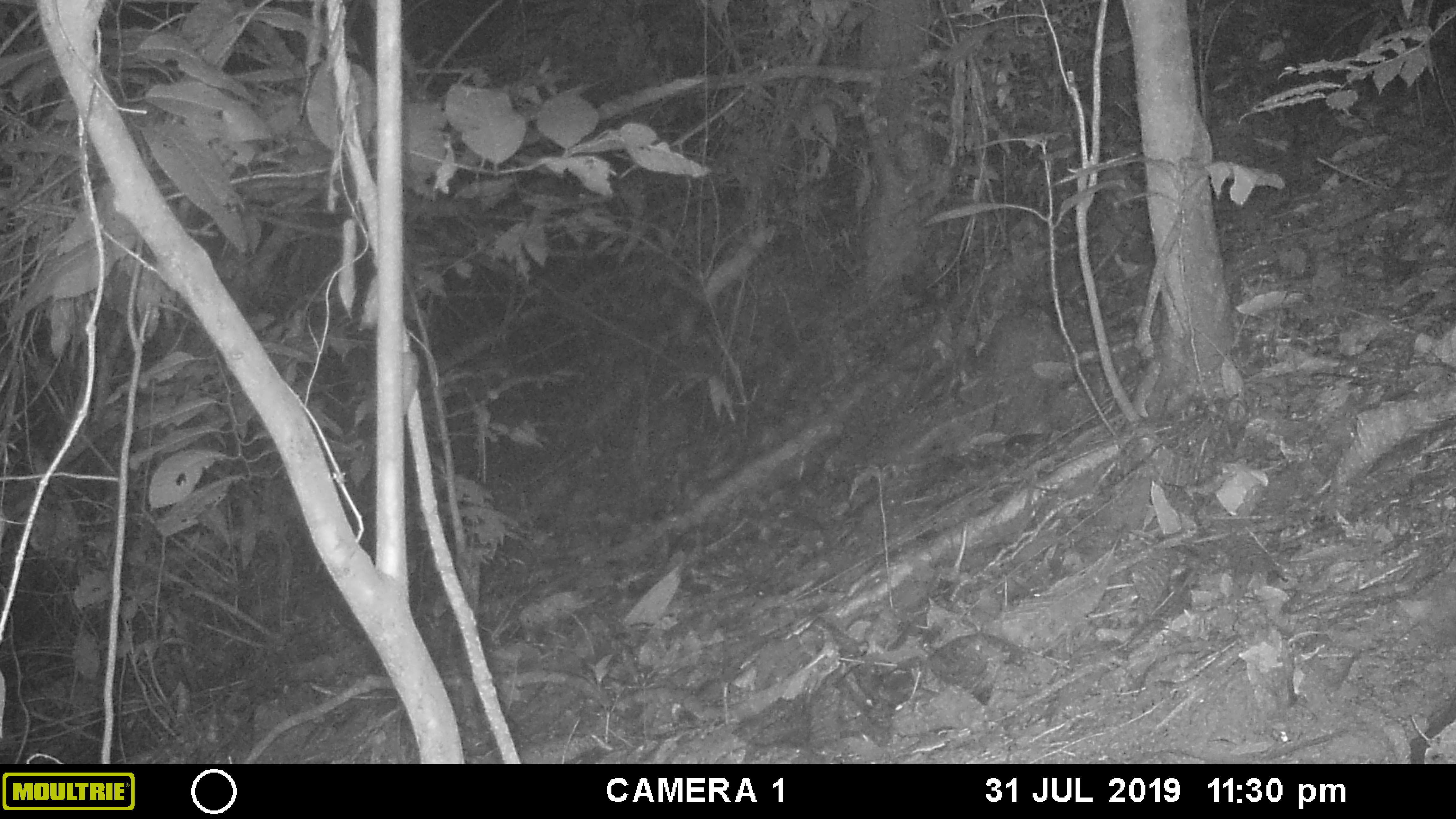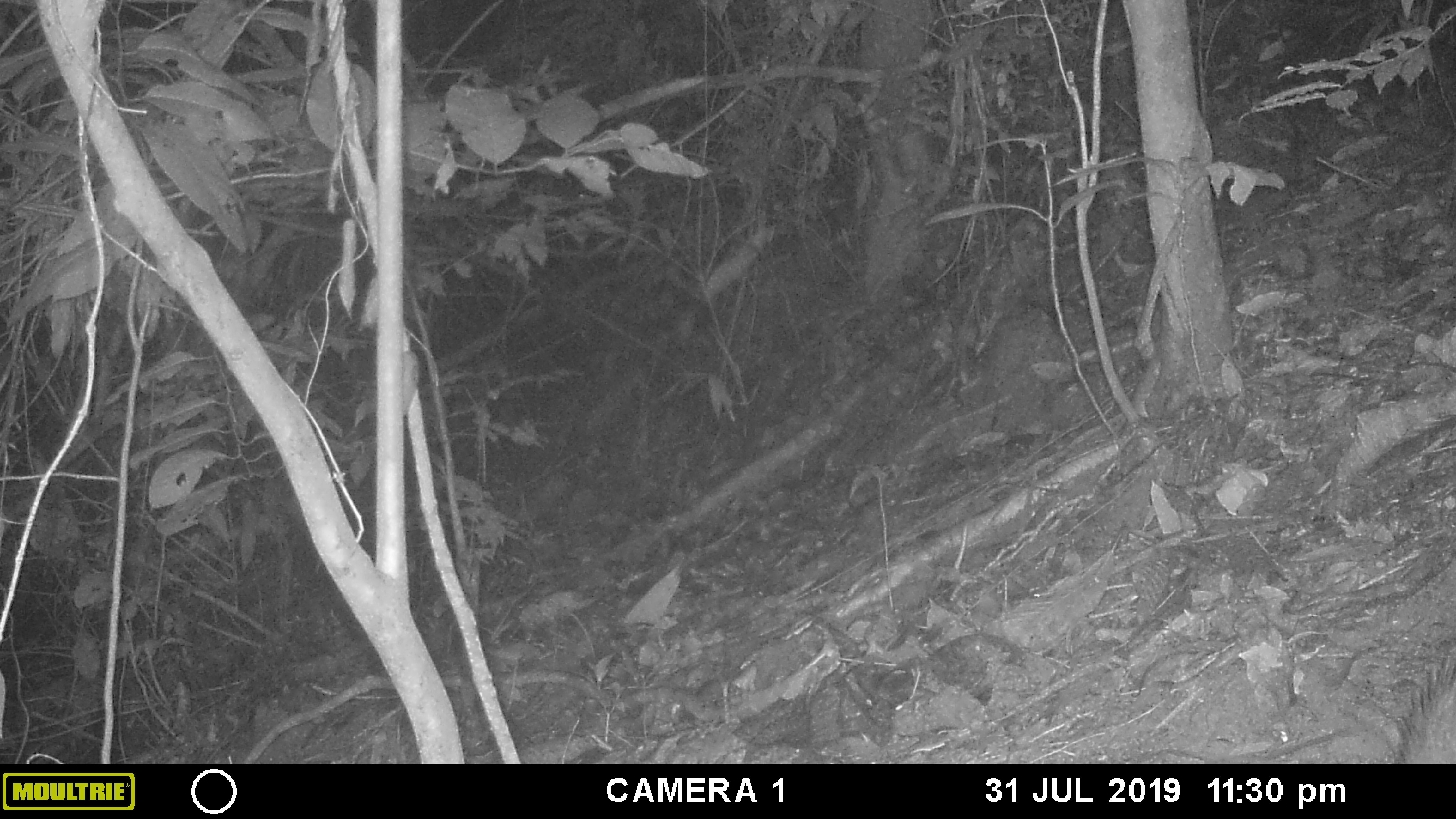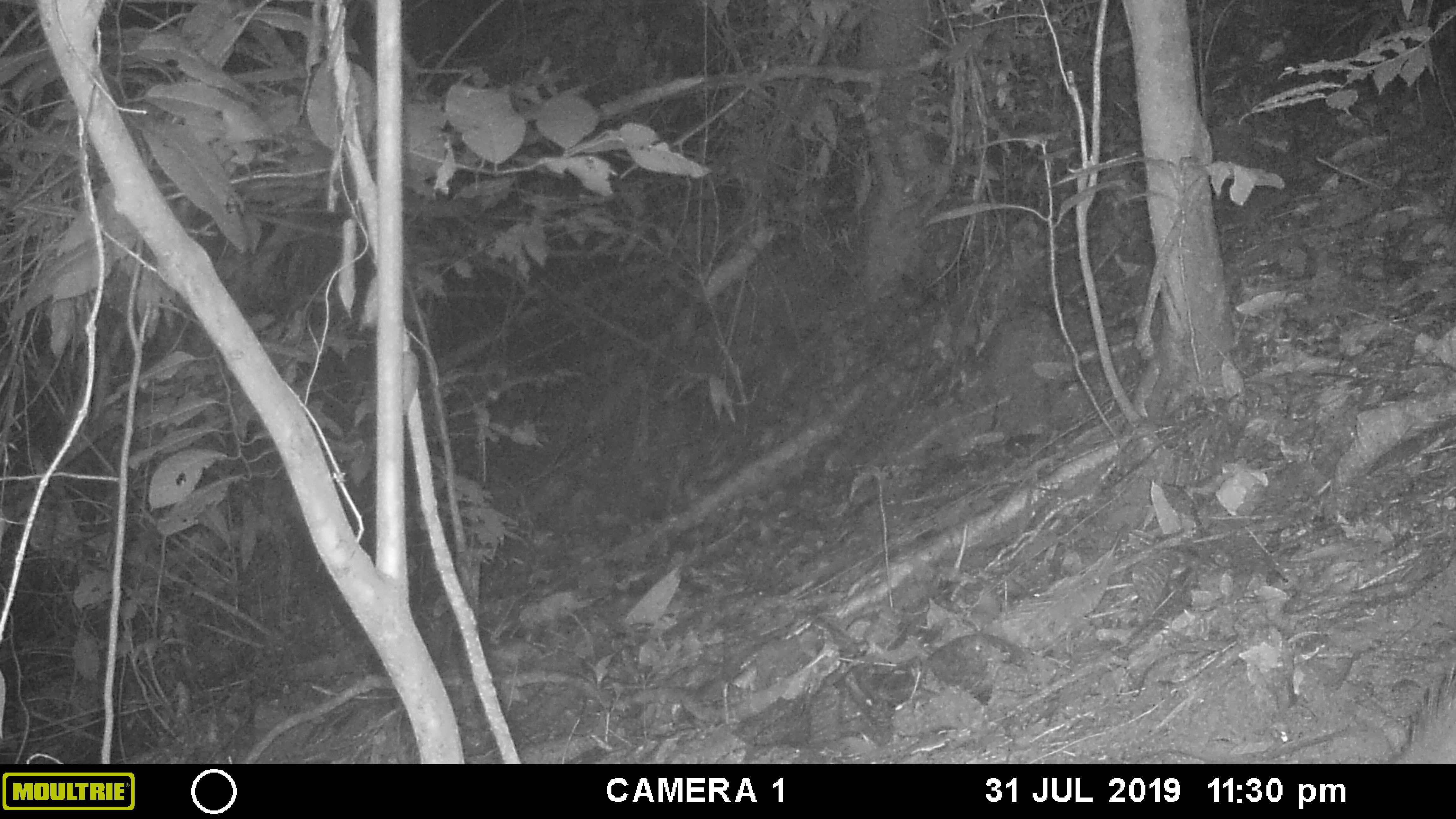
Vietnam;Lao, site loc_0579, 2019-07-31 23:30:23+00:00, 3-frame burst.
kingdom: Animalia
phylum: Chordata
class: Mammalia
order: Rodentia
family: Hystricidae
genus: Atherurus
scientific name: Atherurus macrourus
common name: asiatic brush-tailed porcupine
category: asiatic brush tailed porcupine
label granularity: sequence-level